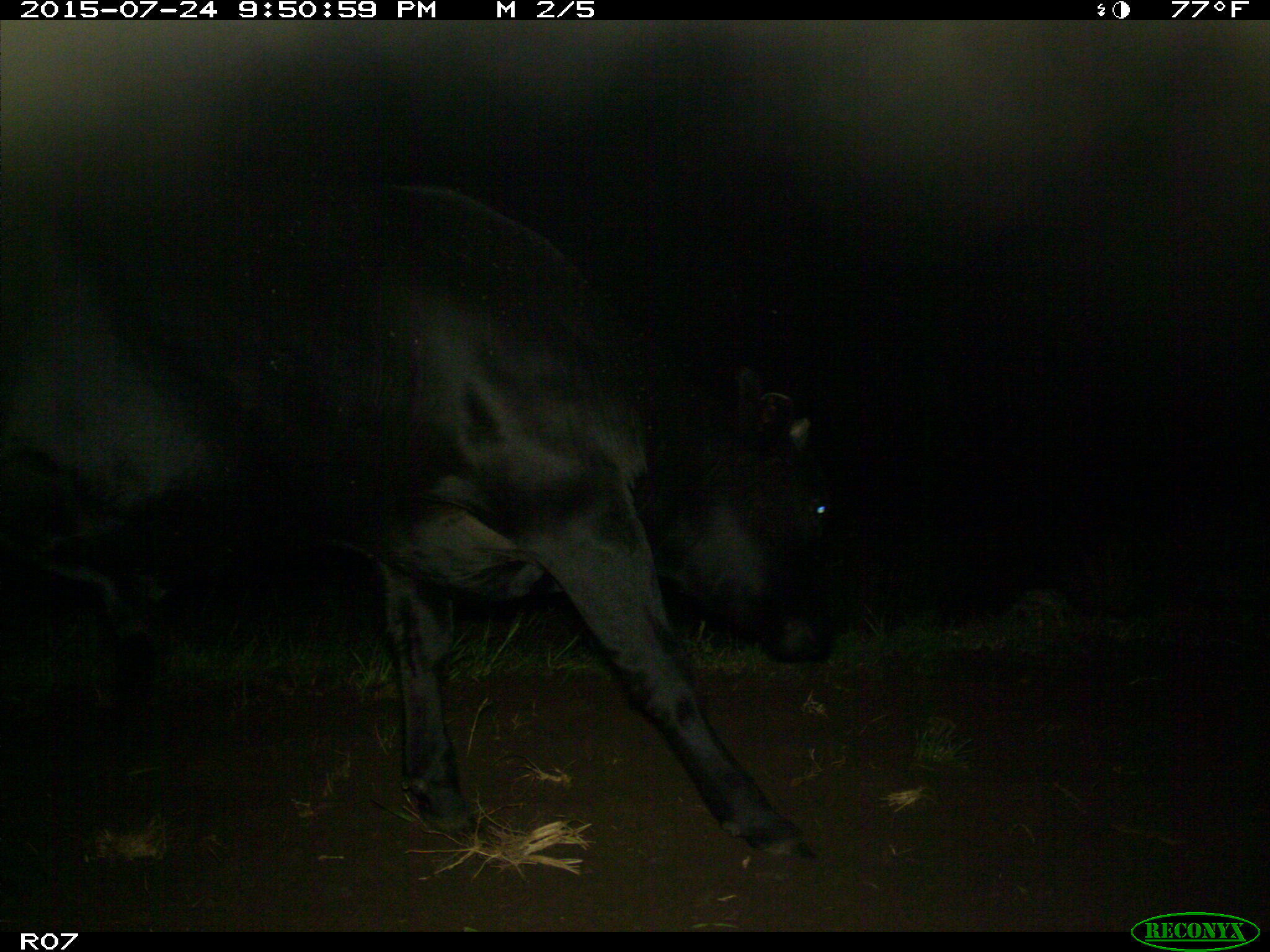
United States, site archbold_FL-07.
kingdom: Animalia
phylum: Chordata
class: Mammalia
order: Artiodactyla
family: Bovidae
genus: Bos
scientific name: Bos taurus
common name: domestic cow